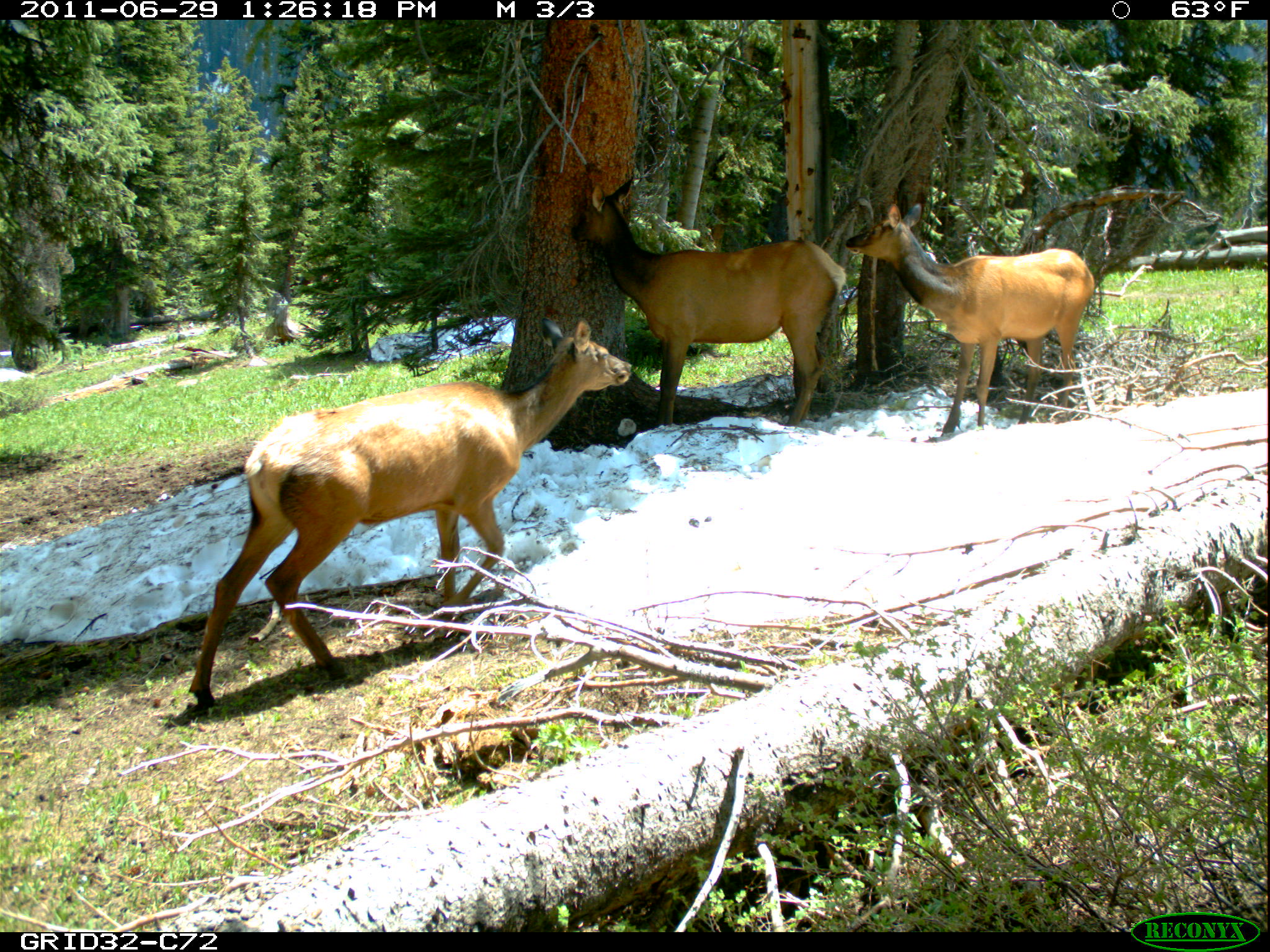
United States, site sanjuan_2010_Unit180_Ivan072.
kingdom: Animalia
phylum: Chordata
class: Mammalia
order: Artiodactyla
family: Cervidae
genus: Cervus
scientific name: Cervus elaphus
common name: red deer